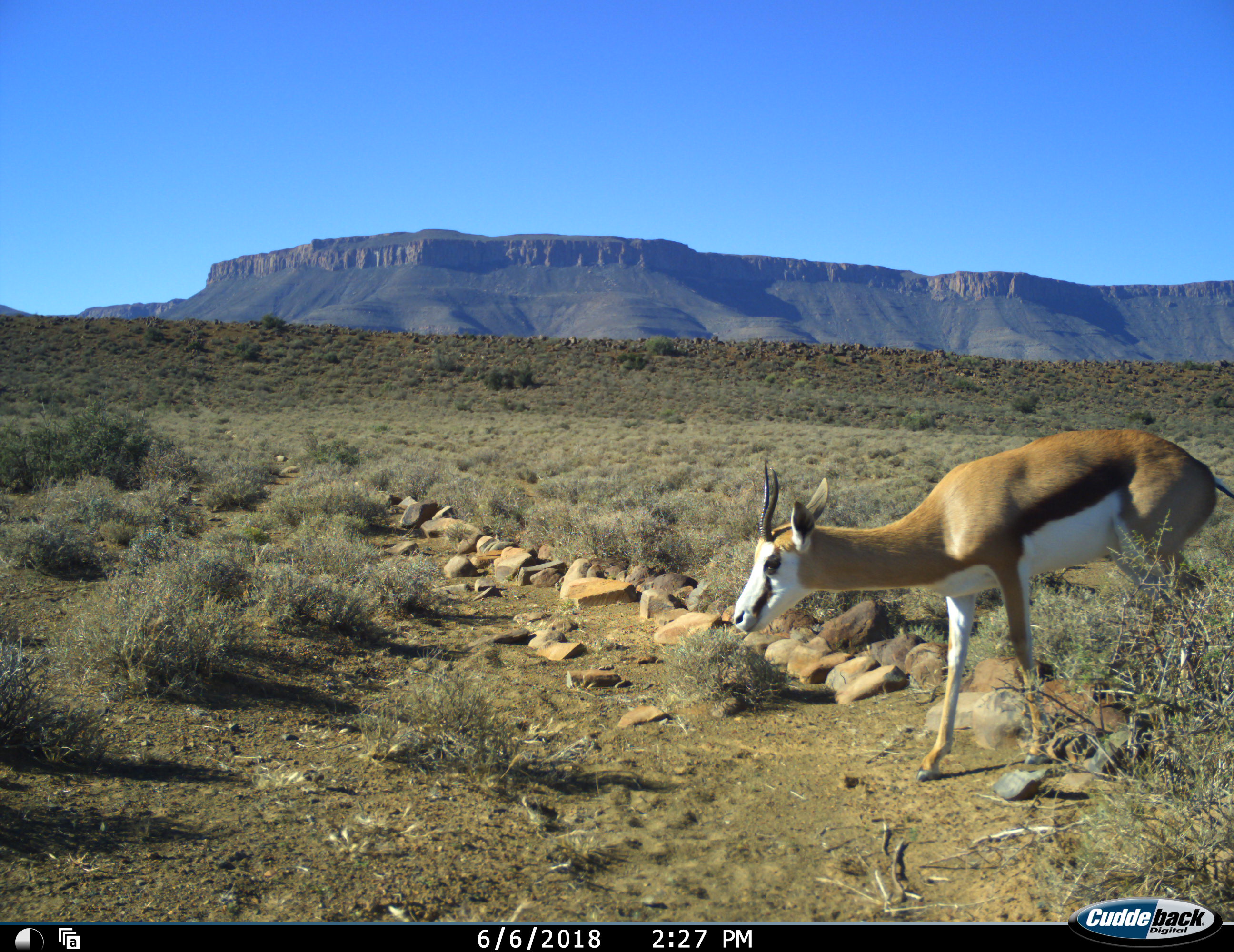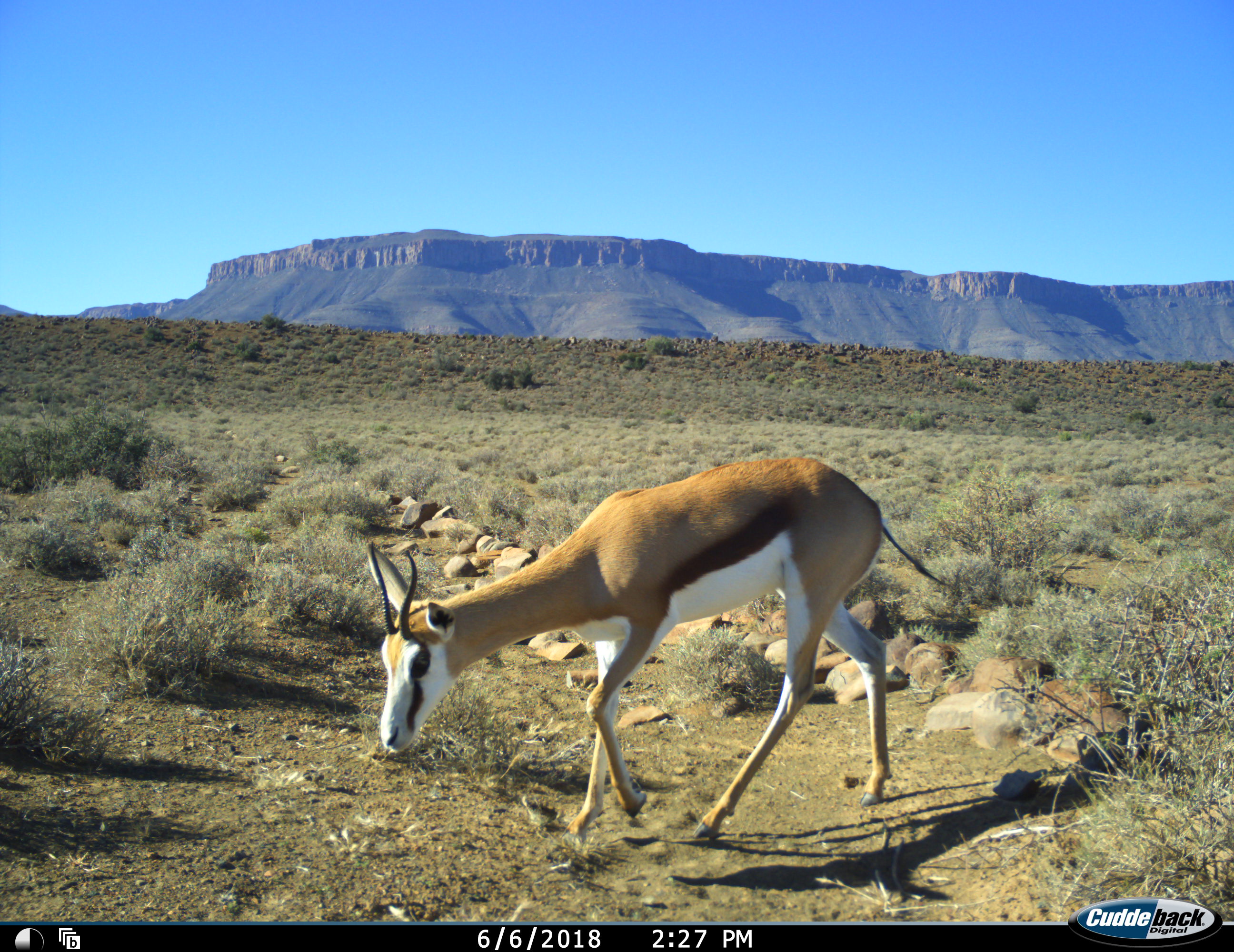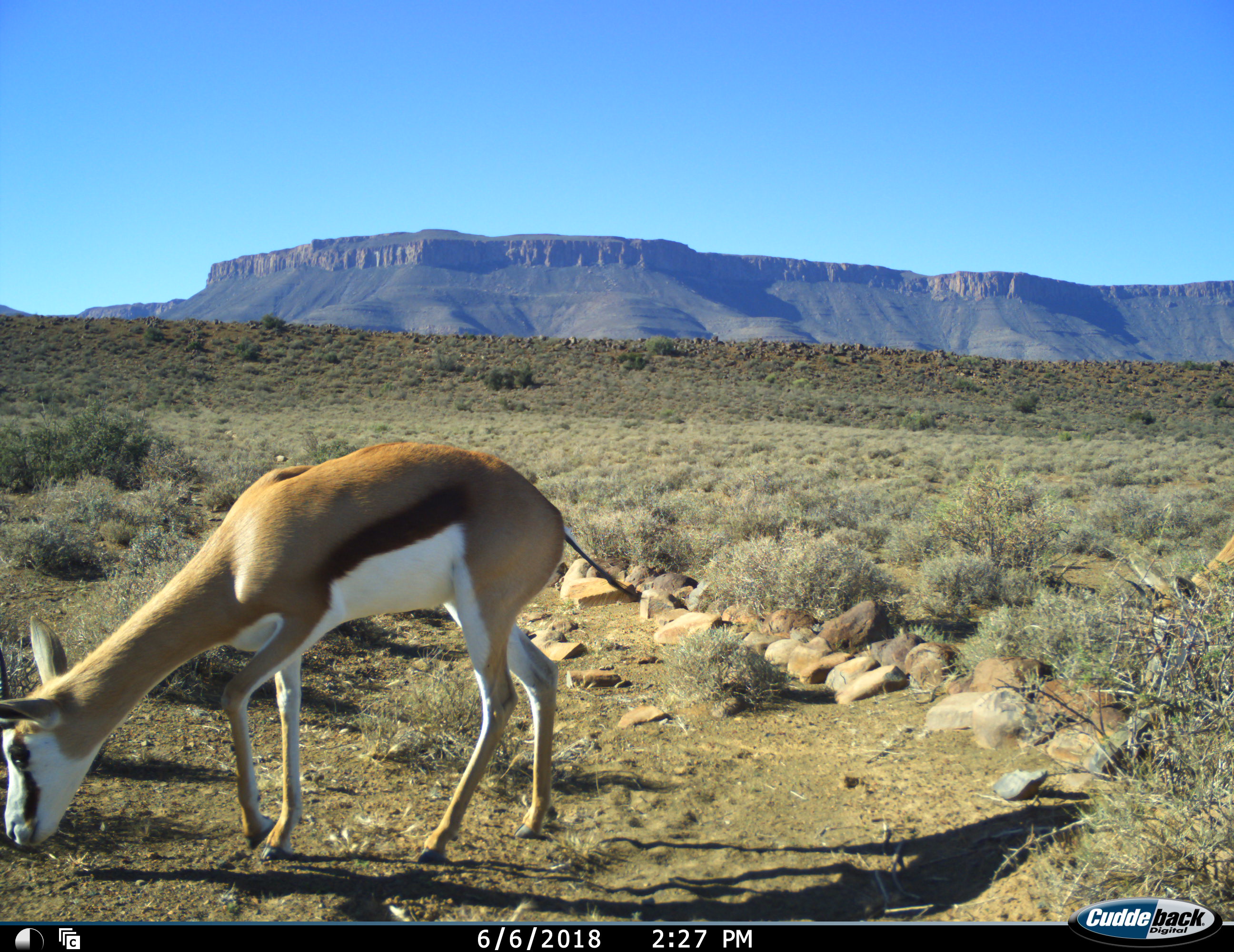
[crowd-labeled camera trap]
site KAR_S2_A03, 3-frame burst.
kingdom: Animalia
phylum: Chordata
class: Mammalia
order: Artiodactyla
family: Bovidae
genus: Antidorcas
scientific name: Antidorcas marsupialis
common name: springbok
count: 2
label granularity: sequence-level